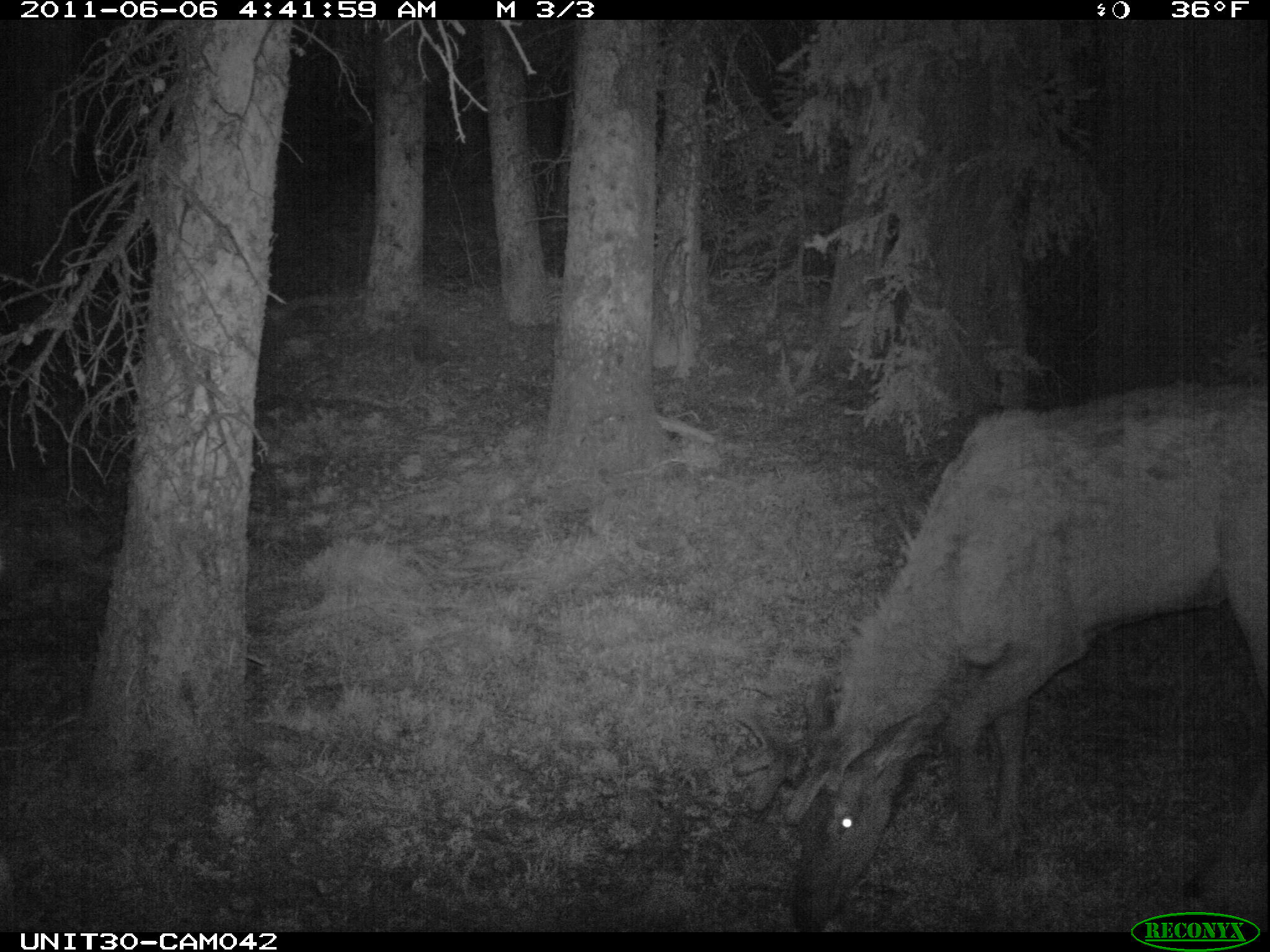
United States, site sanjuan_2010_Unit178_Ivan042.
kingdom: Animalia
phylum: Chordata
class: Mammalia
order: Artiodactyla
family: Cervidae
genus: Cervus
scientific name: Cervus elaphus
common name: red deer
Cervus elaphus (red deer).